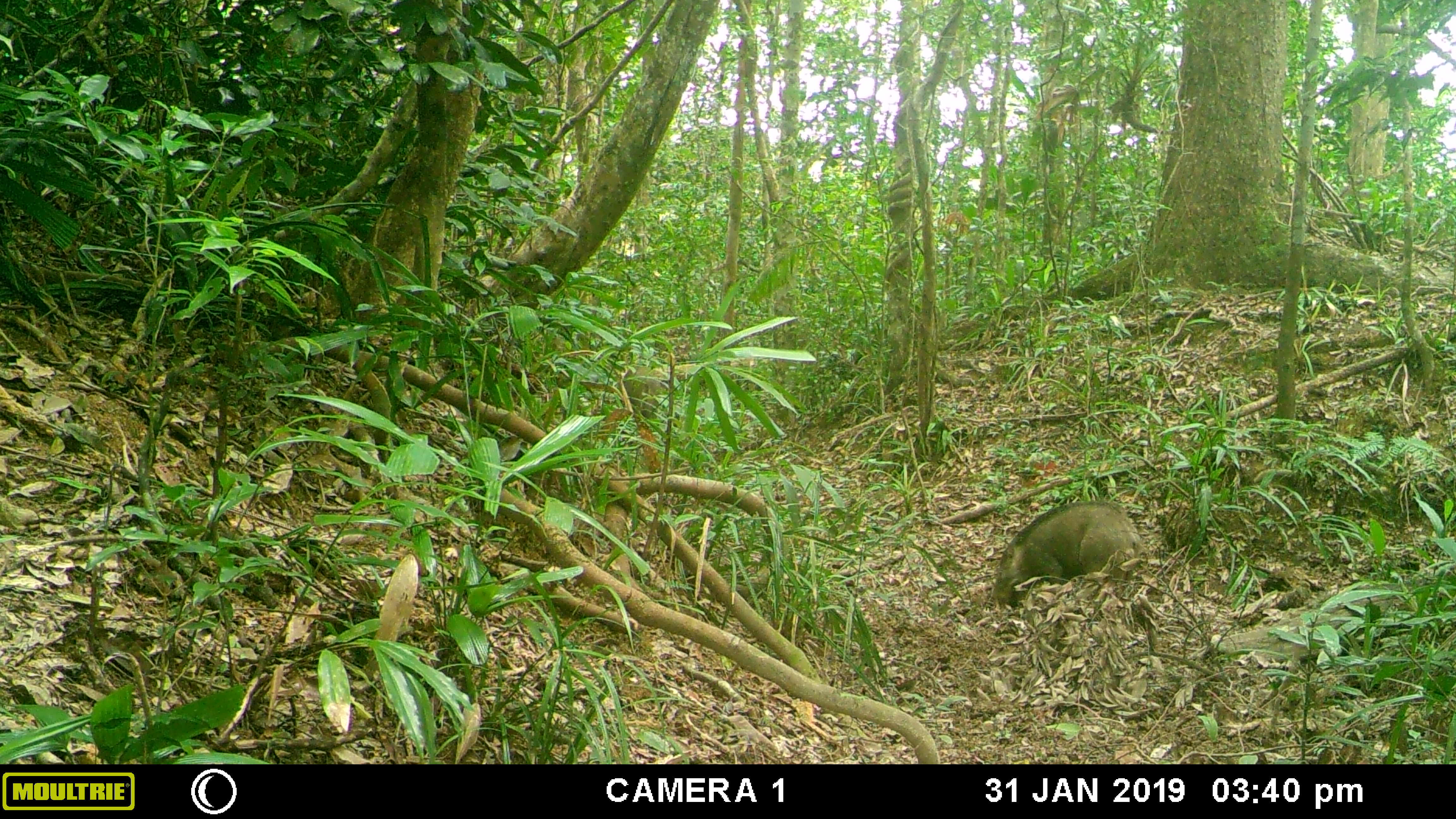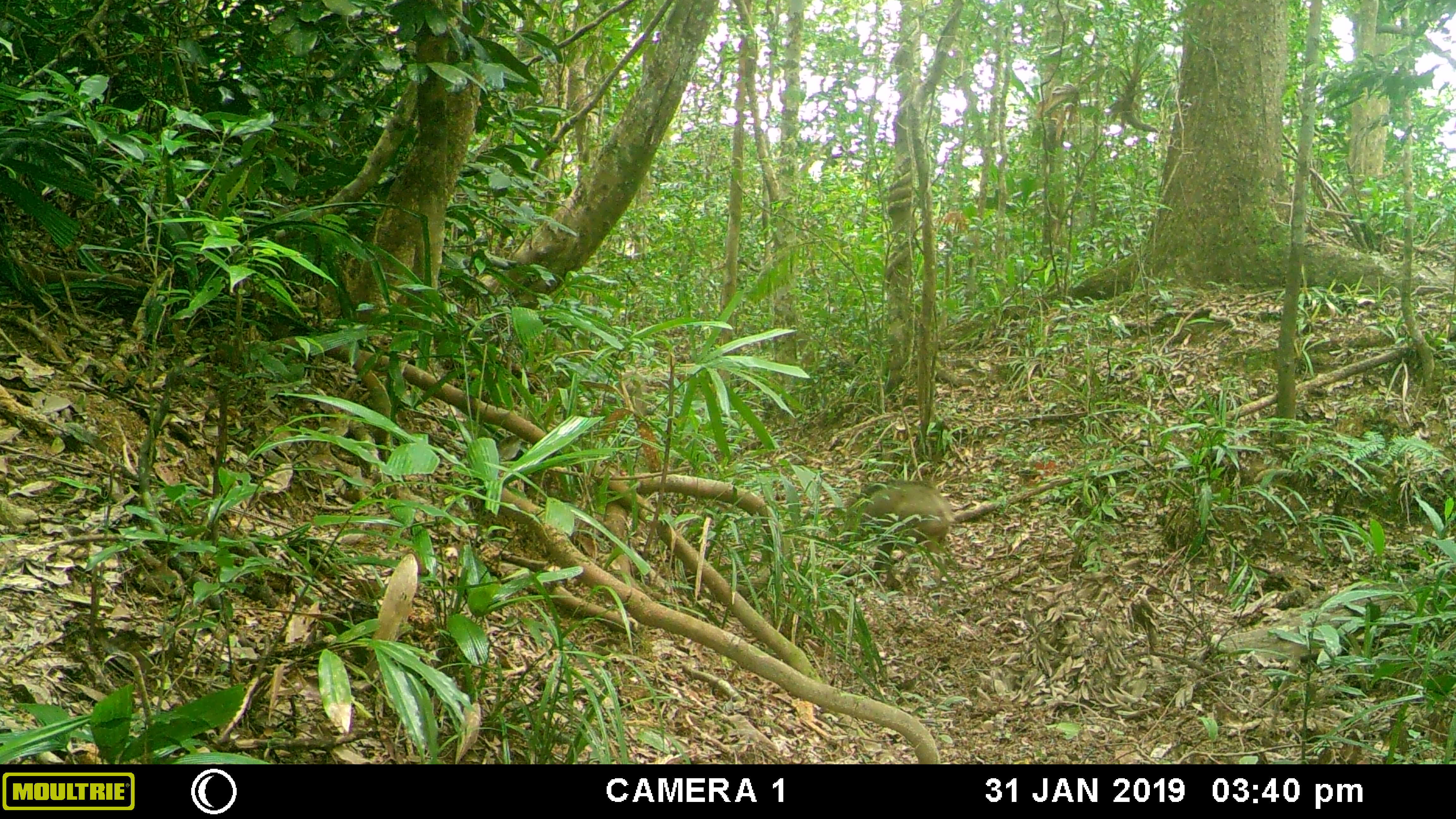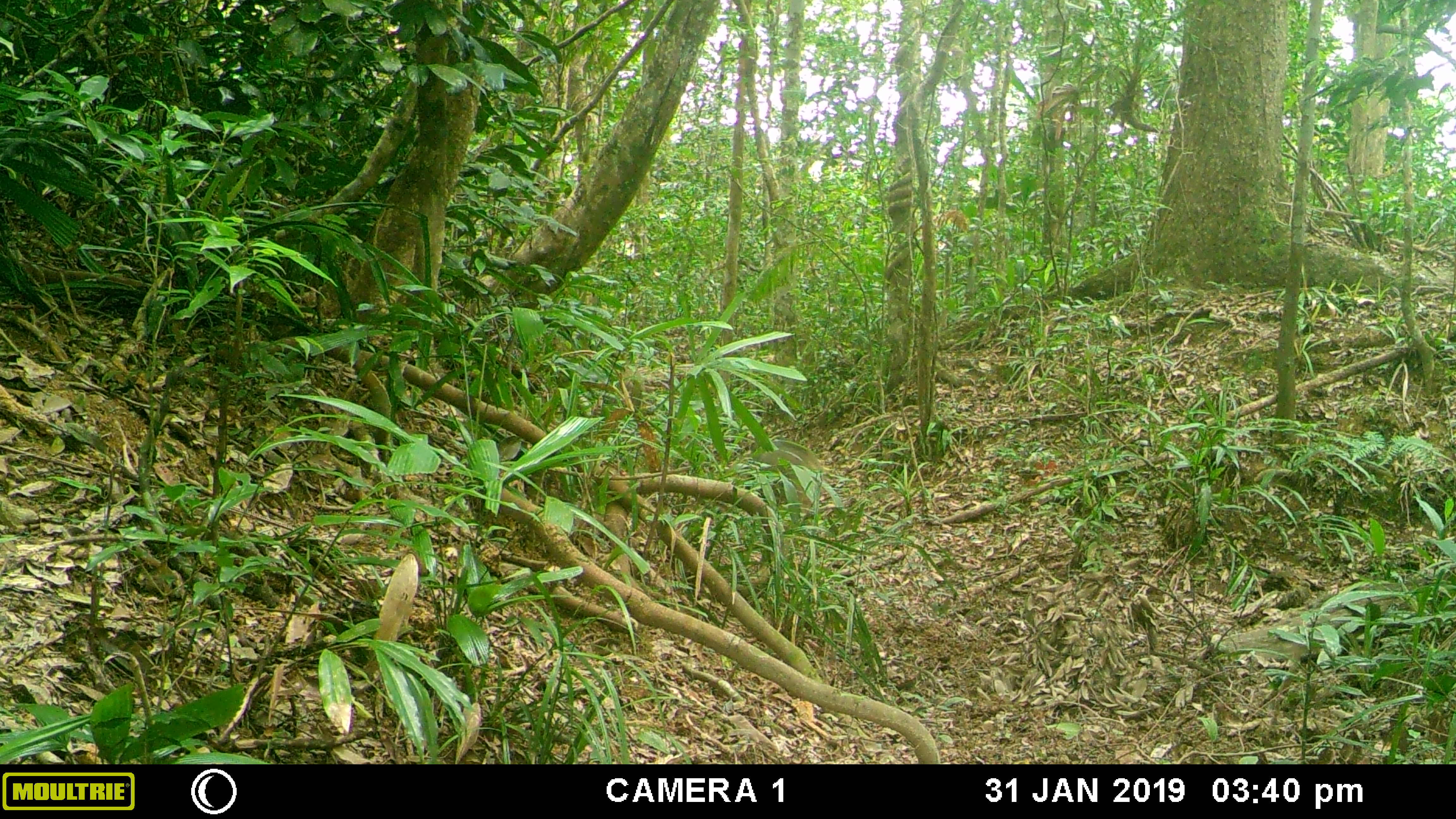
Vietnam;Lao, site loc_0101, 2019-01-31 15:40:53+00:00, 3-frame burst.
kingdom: Animalia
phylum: Chordata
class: Mammalia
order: Artiodactyla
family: Suidae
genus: Sus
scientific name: Sus scrofa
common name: eurasian wild pig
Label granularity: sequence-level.